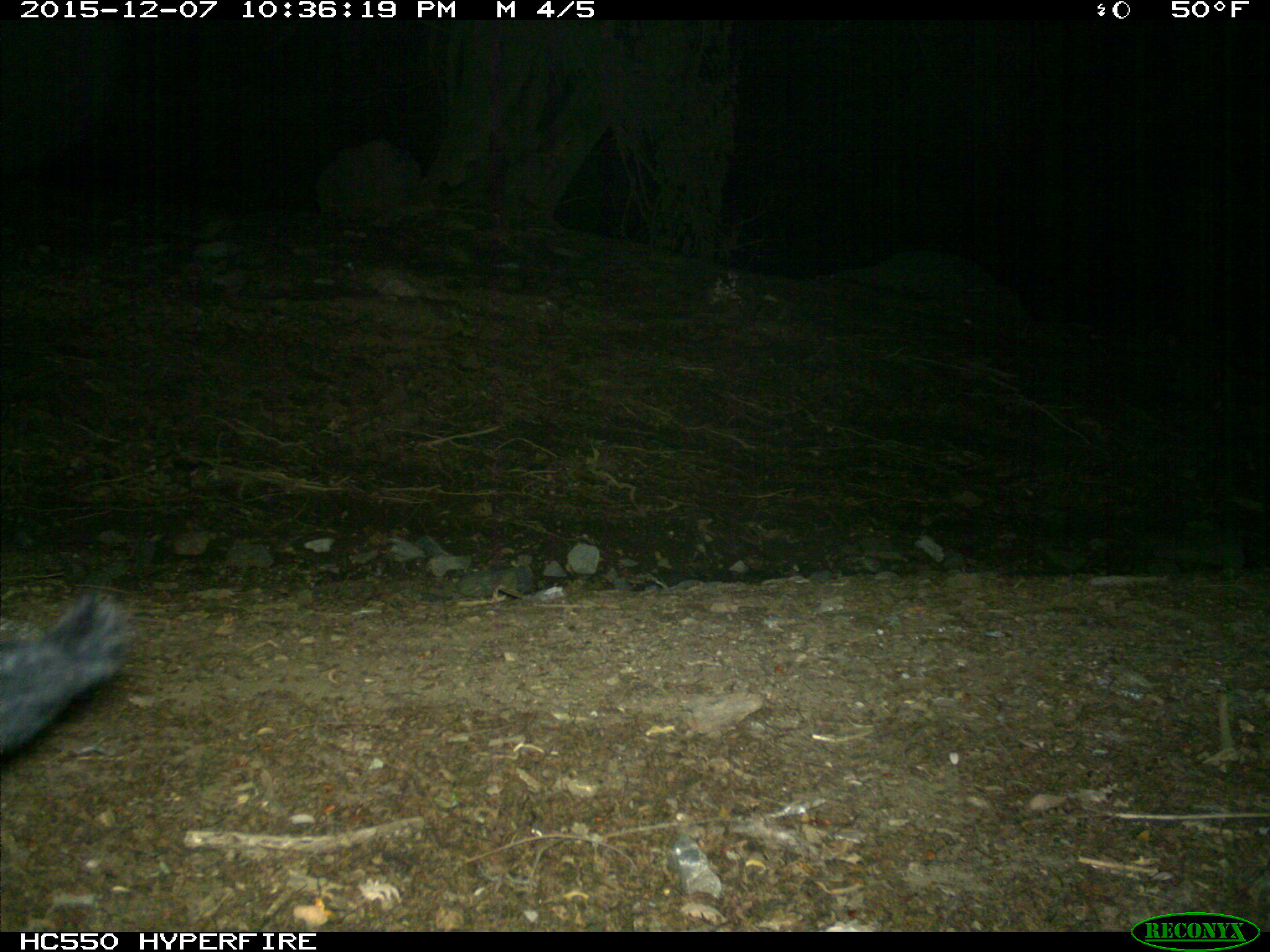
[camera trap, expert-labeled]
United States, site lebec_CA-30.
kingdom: Animalia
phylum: Chordata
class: Mammalia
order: Artiodactyla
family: Suidae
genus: Sus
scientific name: Sus scrofa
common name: wild boar